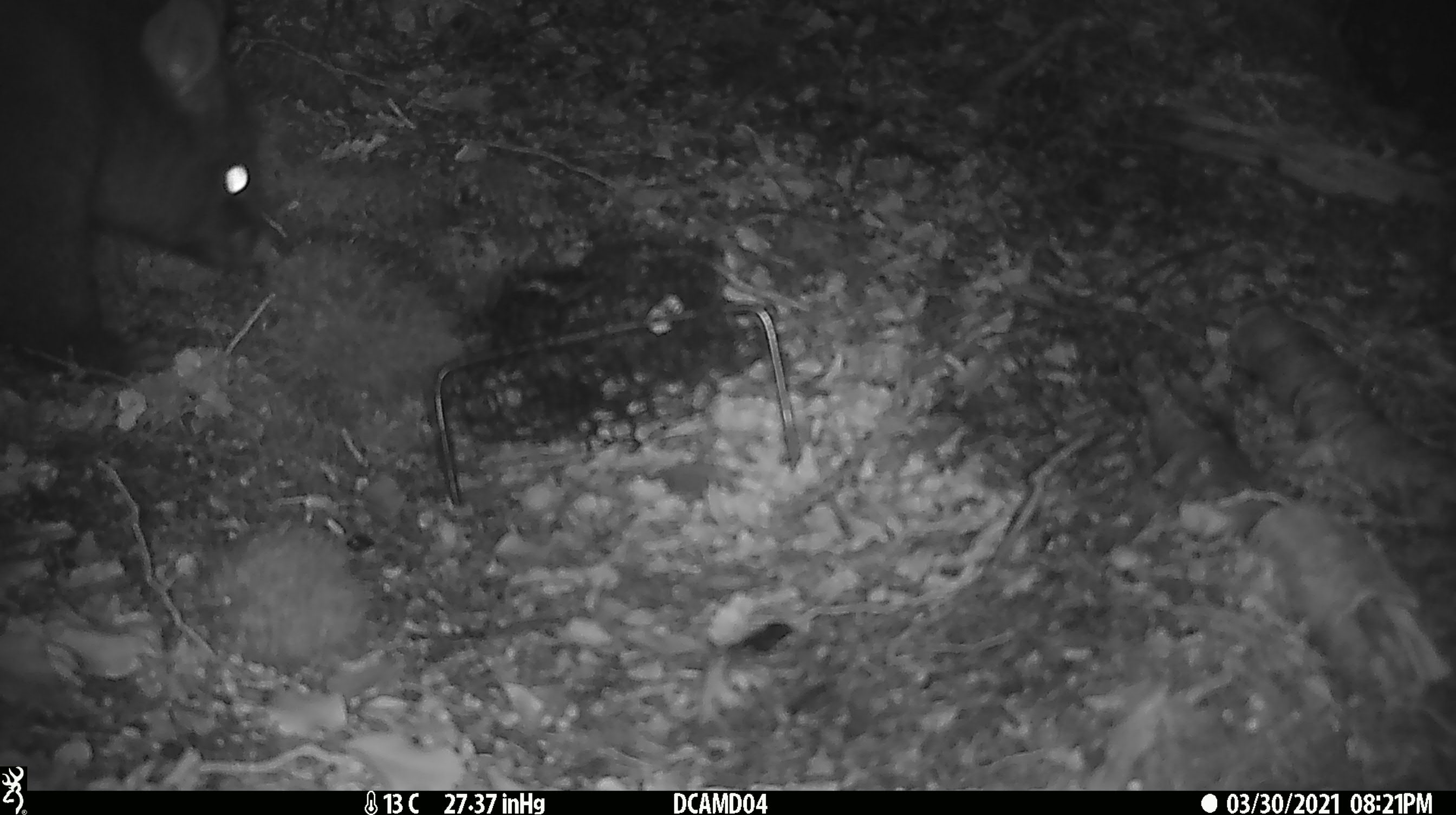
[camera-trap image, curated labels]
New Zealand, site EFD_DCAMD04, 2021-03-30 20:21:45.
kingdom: Animalia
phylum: Chordata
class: Mammalia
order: Diprotodontia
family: Phalangeridae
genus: Trichosurus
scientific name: Trichosurus vulpecula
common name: common brushtail possum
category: possum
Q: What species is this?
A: Possum (common brushtail possum) (Trichosurus vulpecula).